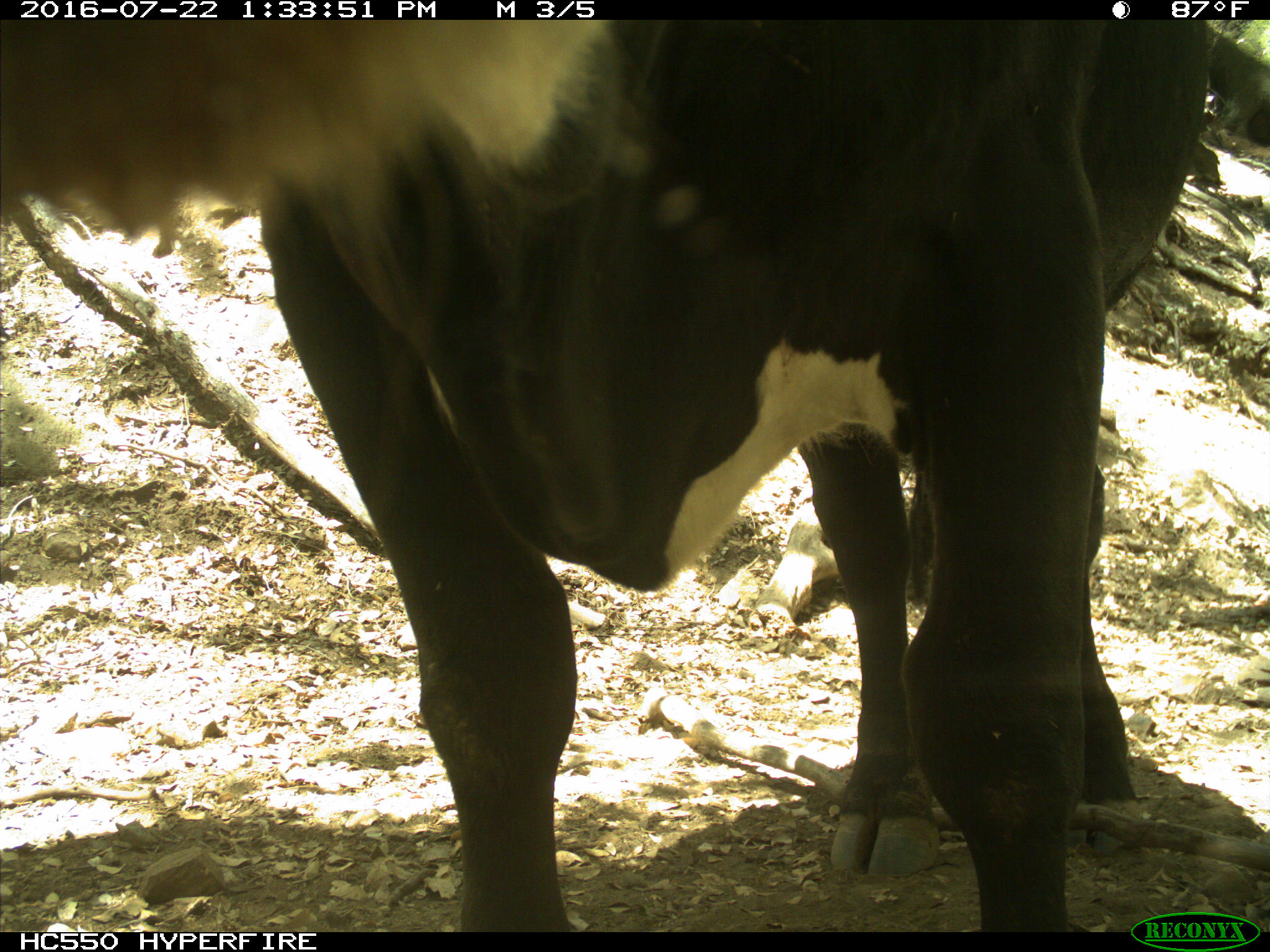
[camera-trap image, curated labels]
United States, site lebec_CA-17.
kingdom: Animalia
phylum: Chordata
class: Mammalia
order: Artiodactyla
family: Bovidae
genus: Bos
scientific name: Bos taurus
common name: domestic cow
Bos taurus (domestic cow).